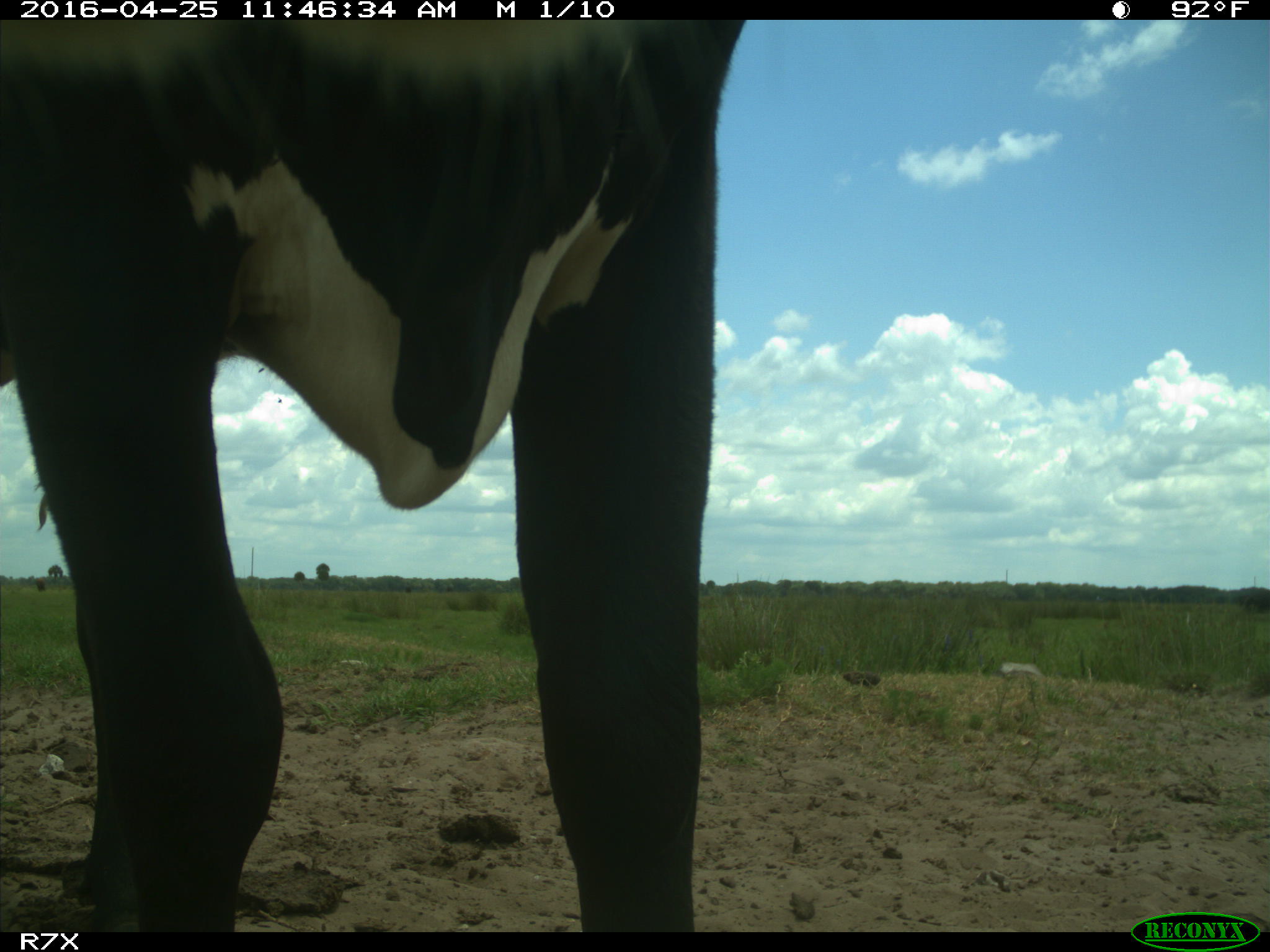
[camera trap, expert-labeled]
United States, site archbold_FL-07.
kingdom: Animalia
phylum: Chordata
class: Mammalia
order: Artiodactyla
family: Bovidae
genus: Bos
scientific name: Bos taurus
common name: domestic cow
Bos taurus (domestic cow).